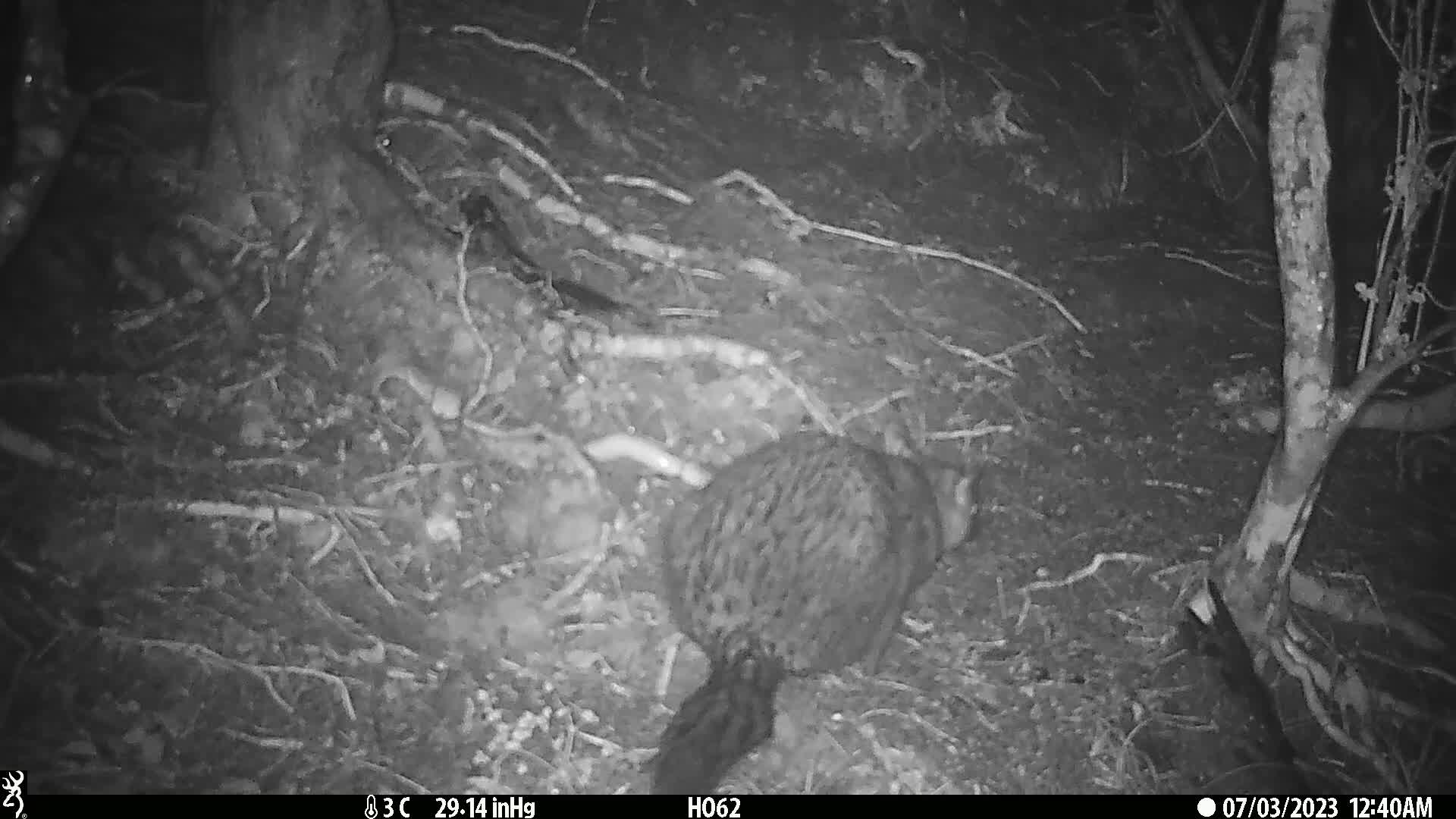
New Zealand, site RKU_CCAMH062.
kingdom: Animalia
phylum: Chordata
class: Mammalia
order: Diprotodontia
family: Phalangeridae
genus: Trichosurus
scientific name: Trichosurus vulpecula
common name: common brushtail possum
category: possum